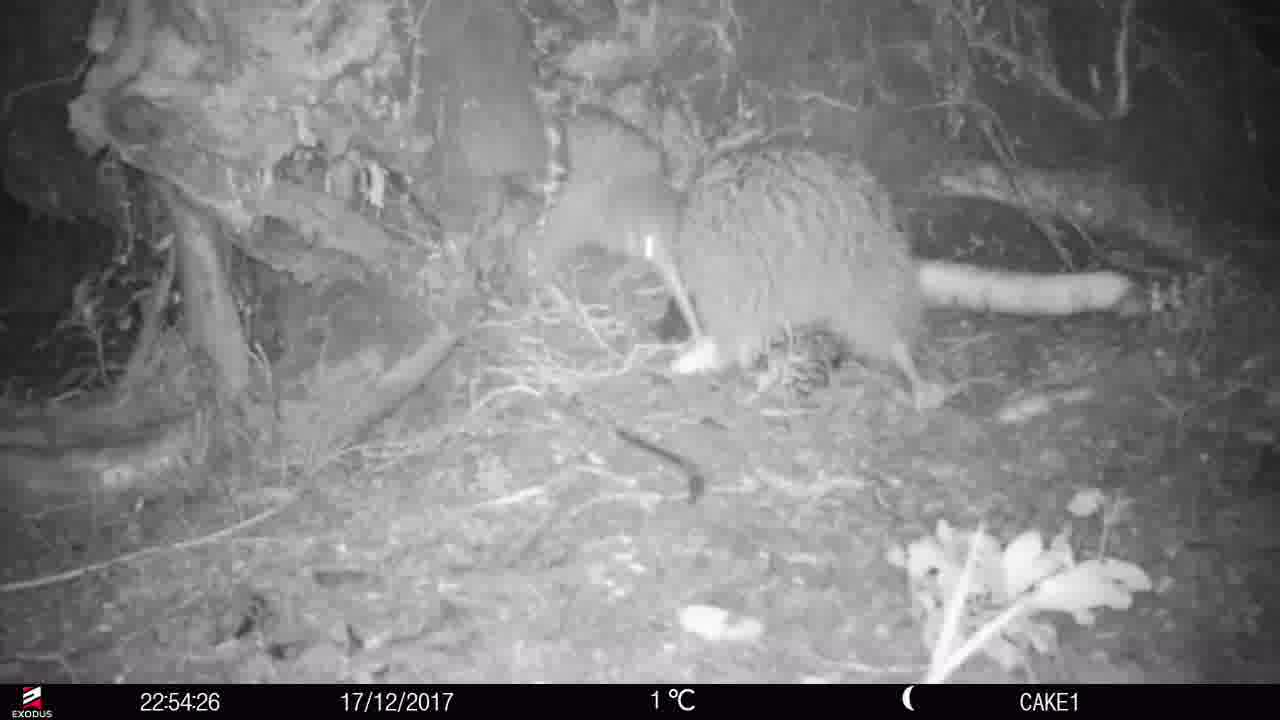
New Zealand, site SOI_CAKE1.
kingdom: Animalia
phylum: Chordata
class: Aves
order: Apterygiformes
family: Apterygidae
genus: Apteryx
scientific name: Apteryx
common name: kiwi